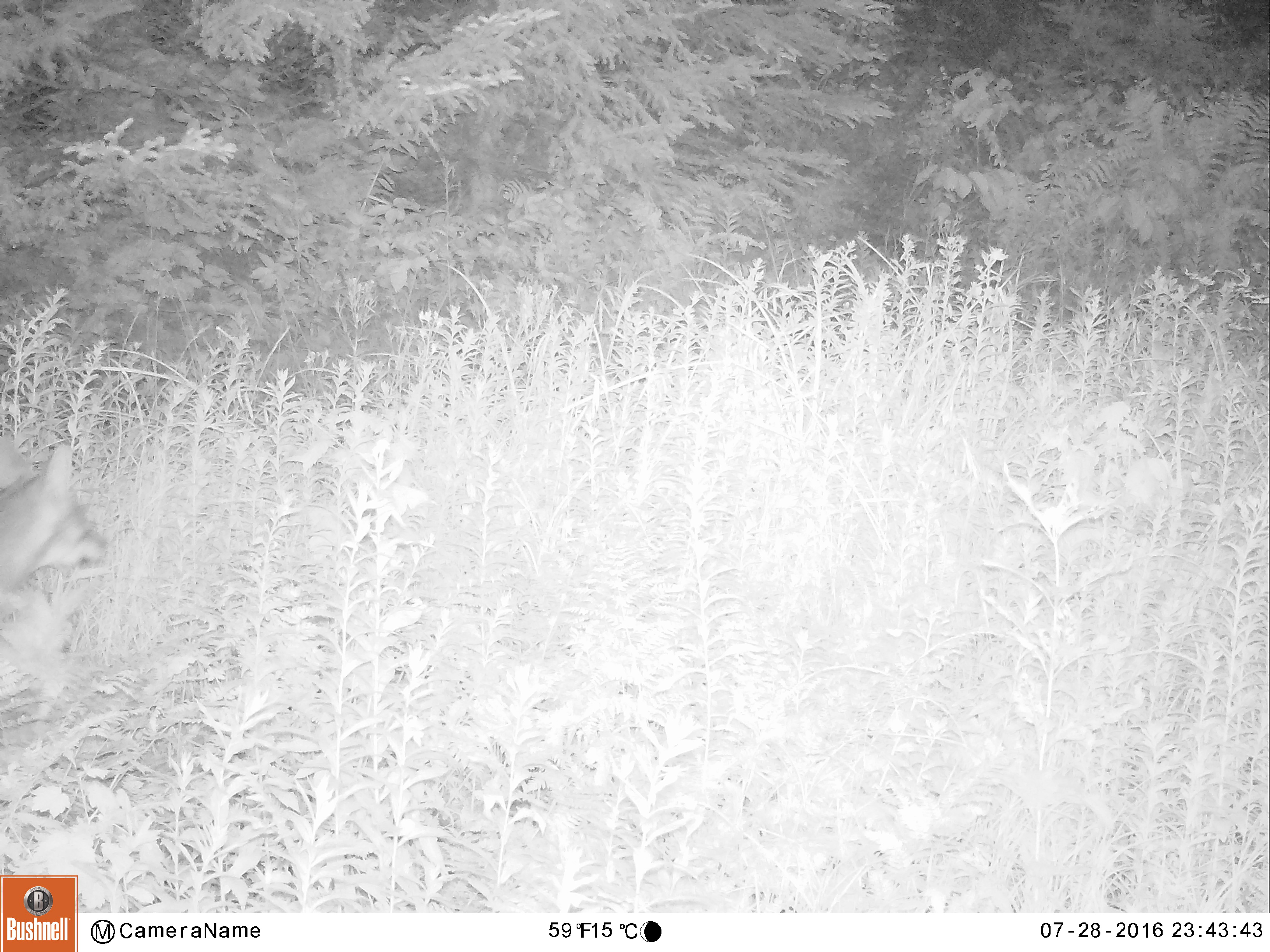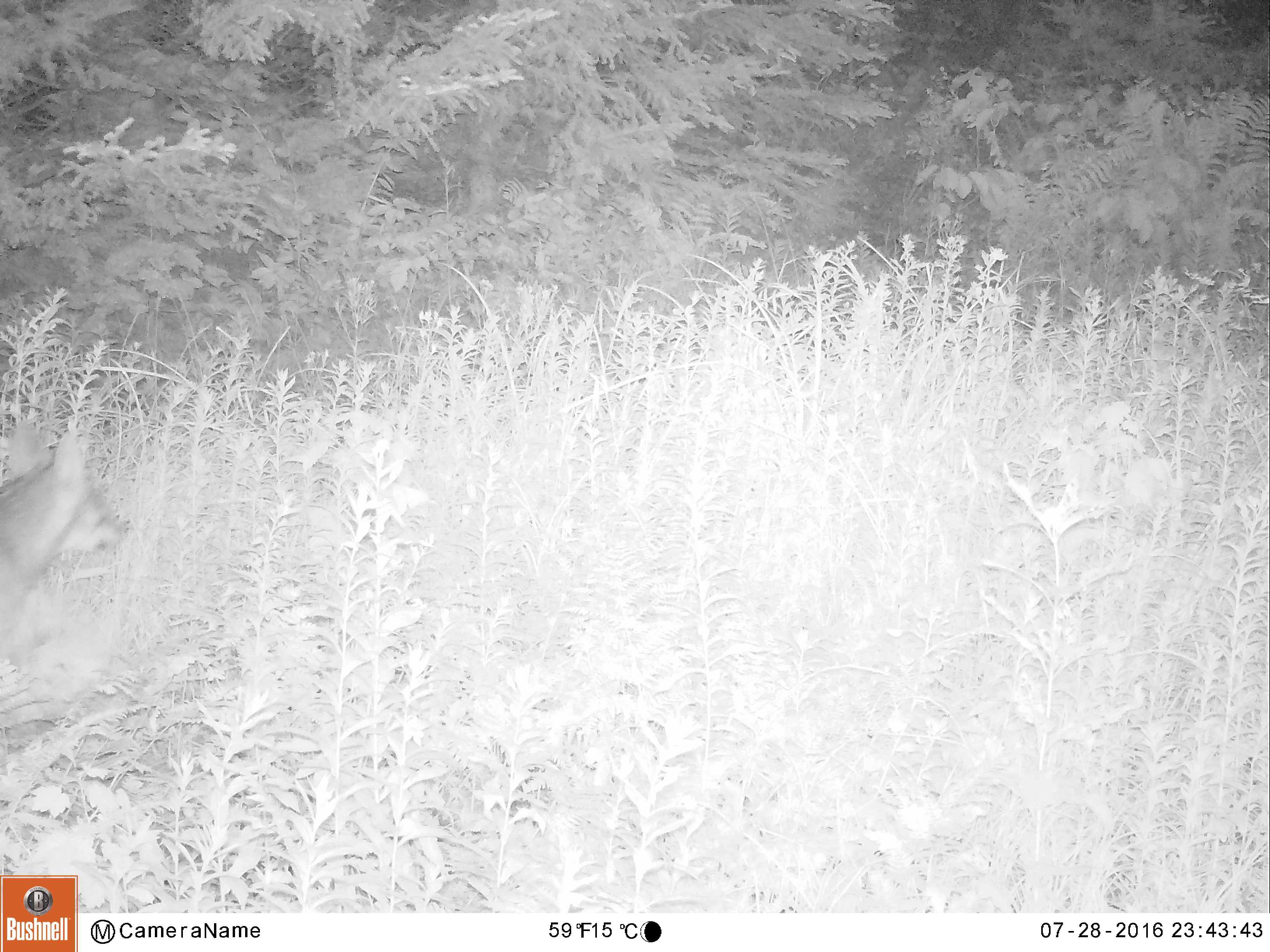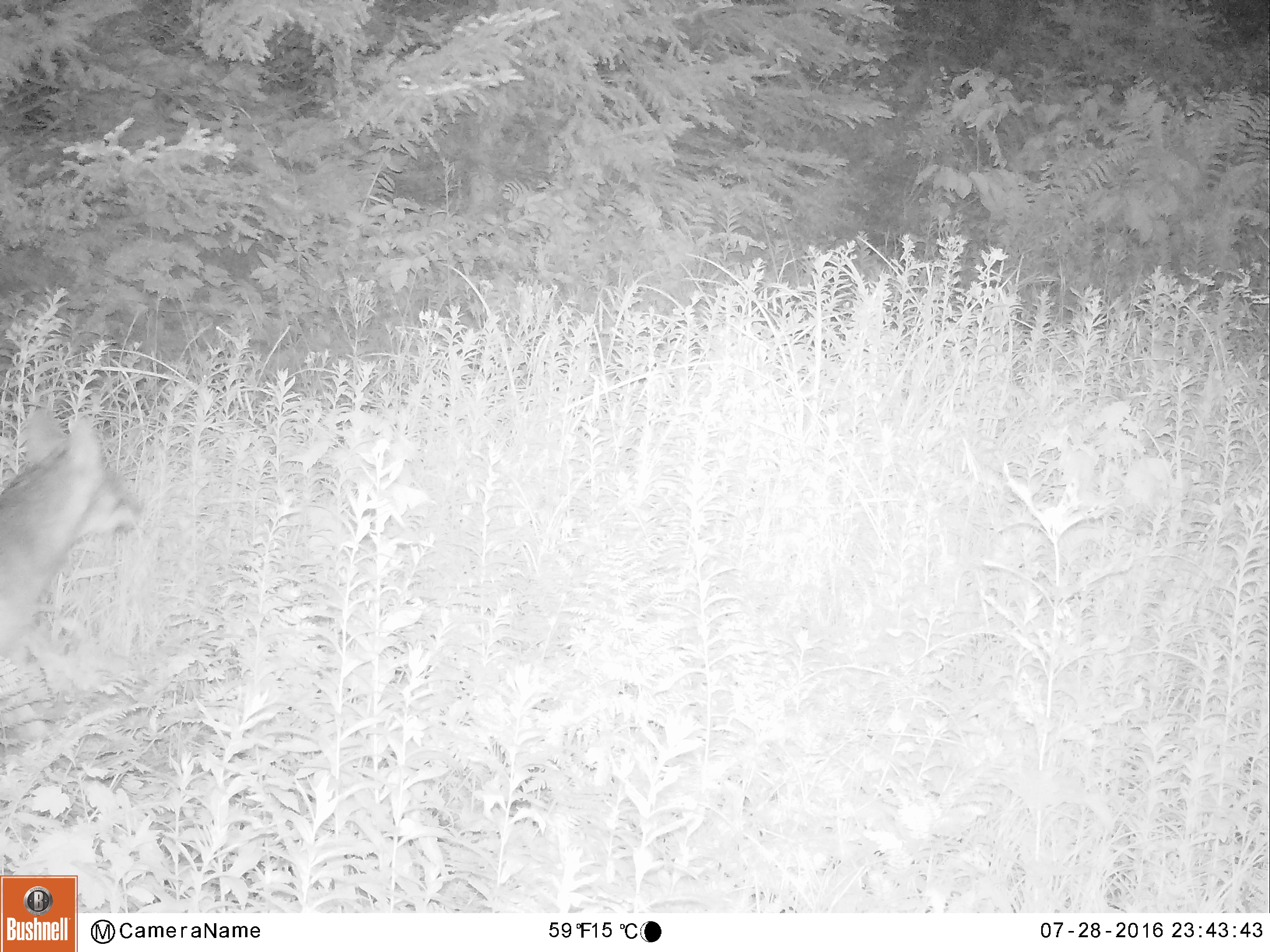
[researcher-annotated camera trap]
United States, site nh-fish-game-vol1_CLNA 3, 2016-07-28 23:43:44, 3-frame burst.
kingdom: Animalia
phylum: Chordata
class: Mammalia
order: Carnivora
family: Canidae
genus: Canis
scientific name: Canis latrans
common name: coyote